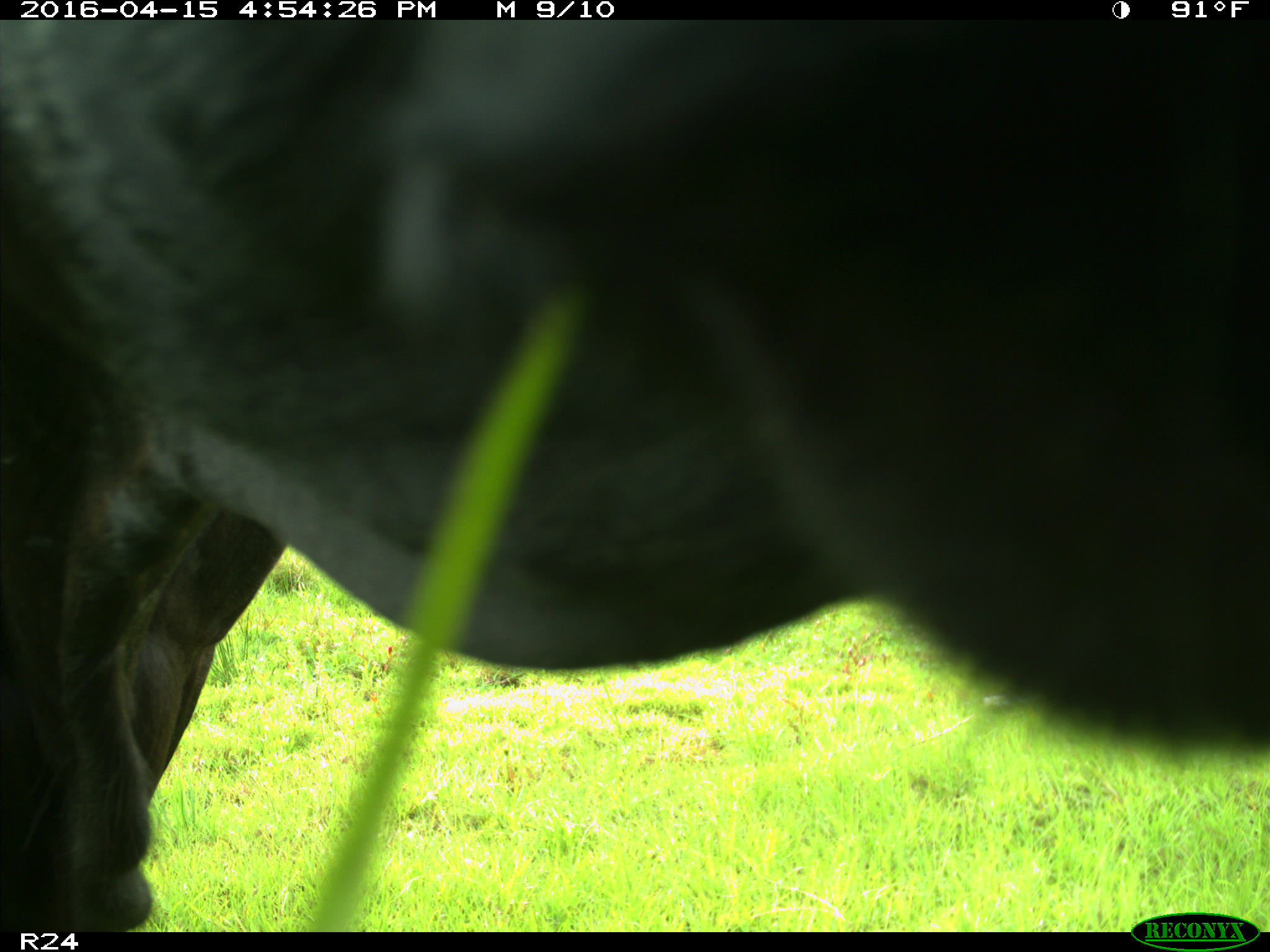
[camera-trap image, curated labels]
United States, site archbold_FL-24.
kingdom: Animalia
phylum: Chordata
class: Mammalia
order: Artiodactyla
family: Bovidae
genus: Bos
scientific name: Bos taurus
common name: domestic cow